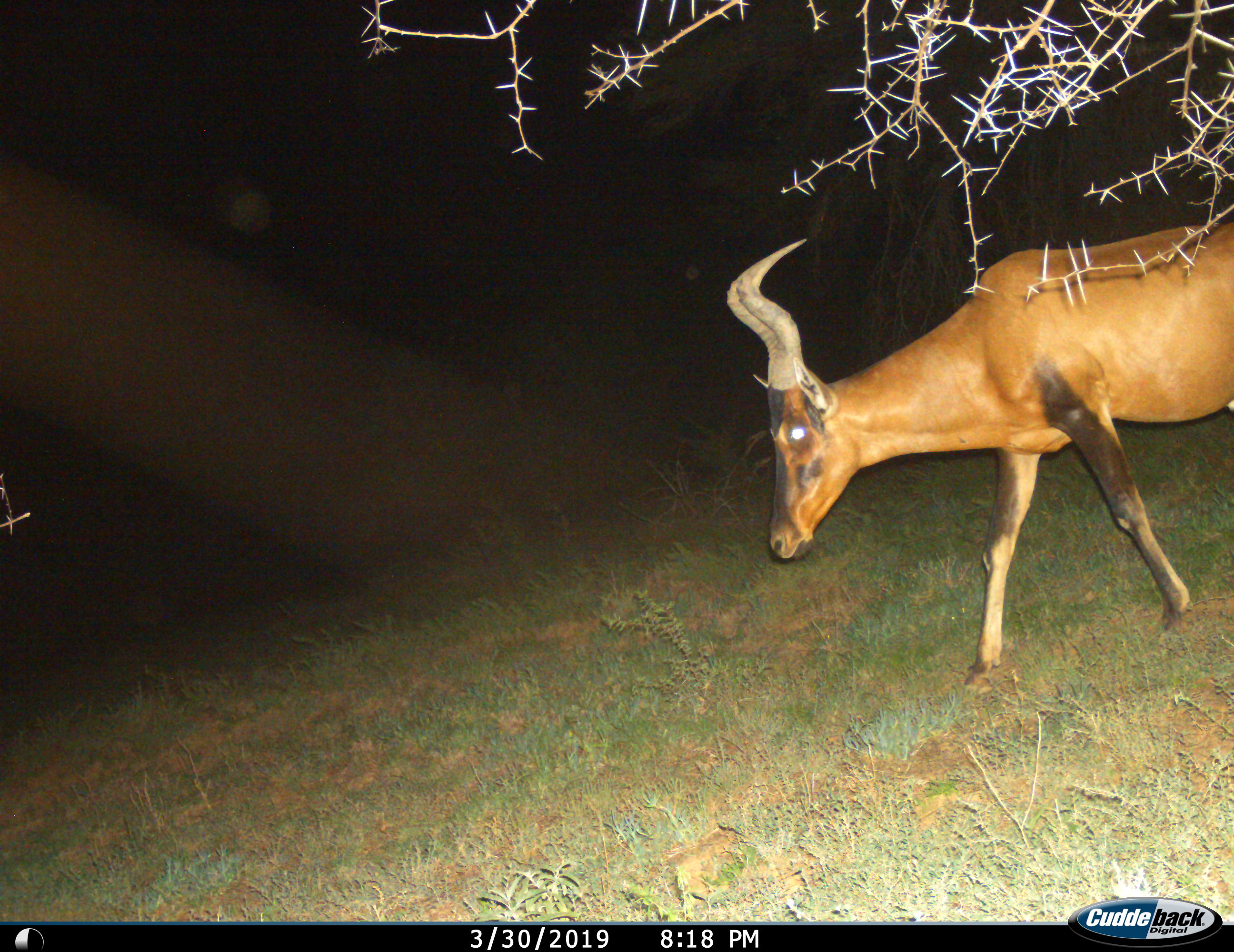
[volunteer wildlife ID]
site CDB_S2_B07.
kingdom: Animalia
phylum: Chordata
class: Mammalia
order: Artiodactyla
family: Bovidae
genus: Alcelaphus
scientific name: Alcelaphus buselaphus caama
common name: red hartebeest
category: hartebeestred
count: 1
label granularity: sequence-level